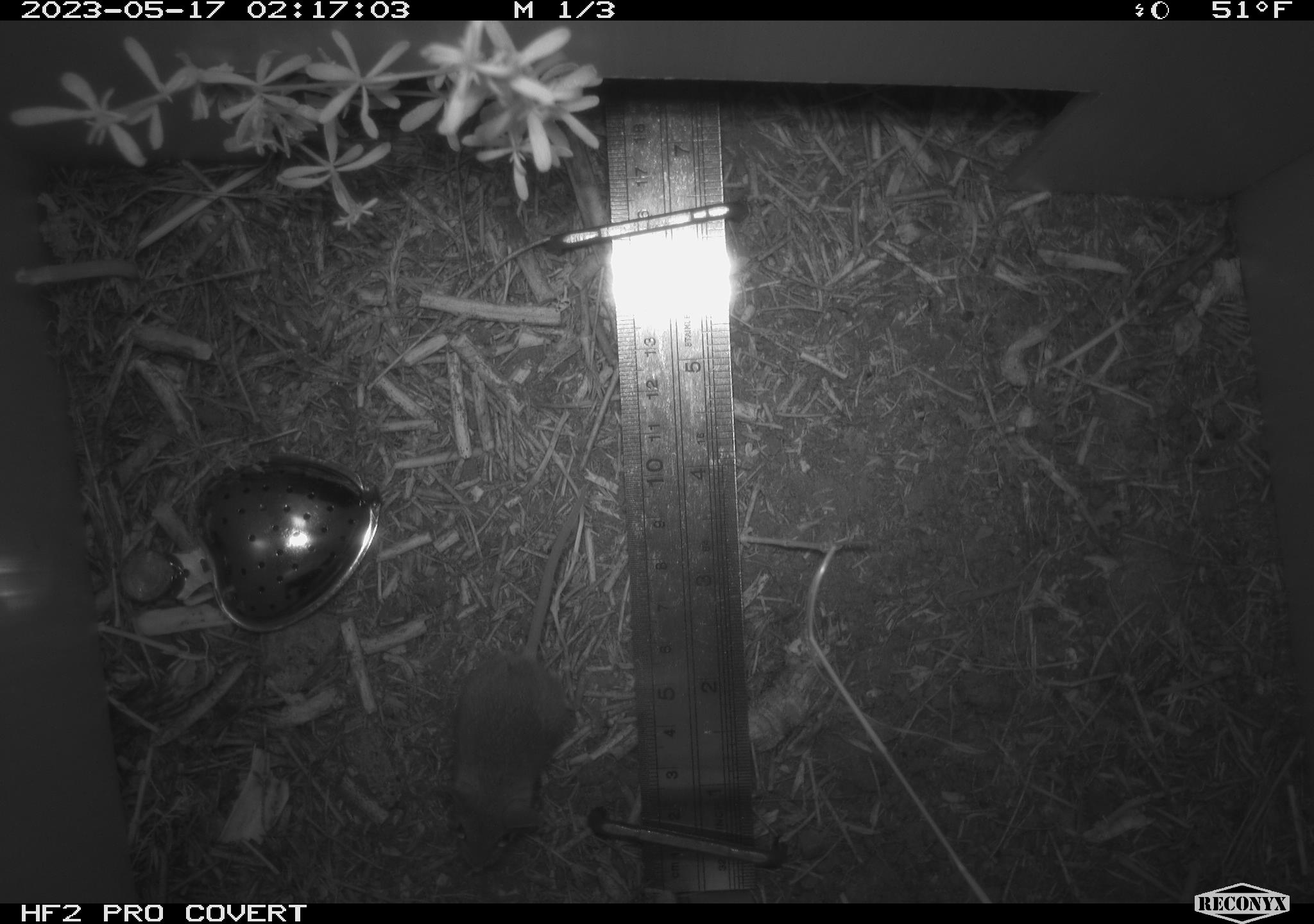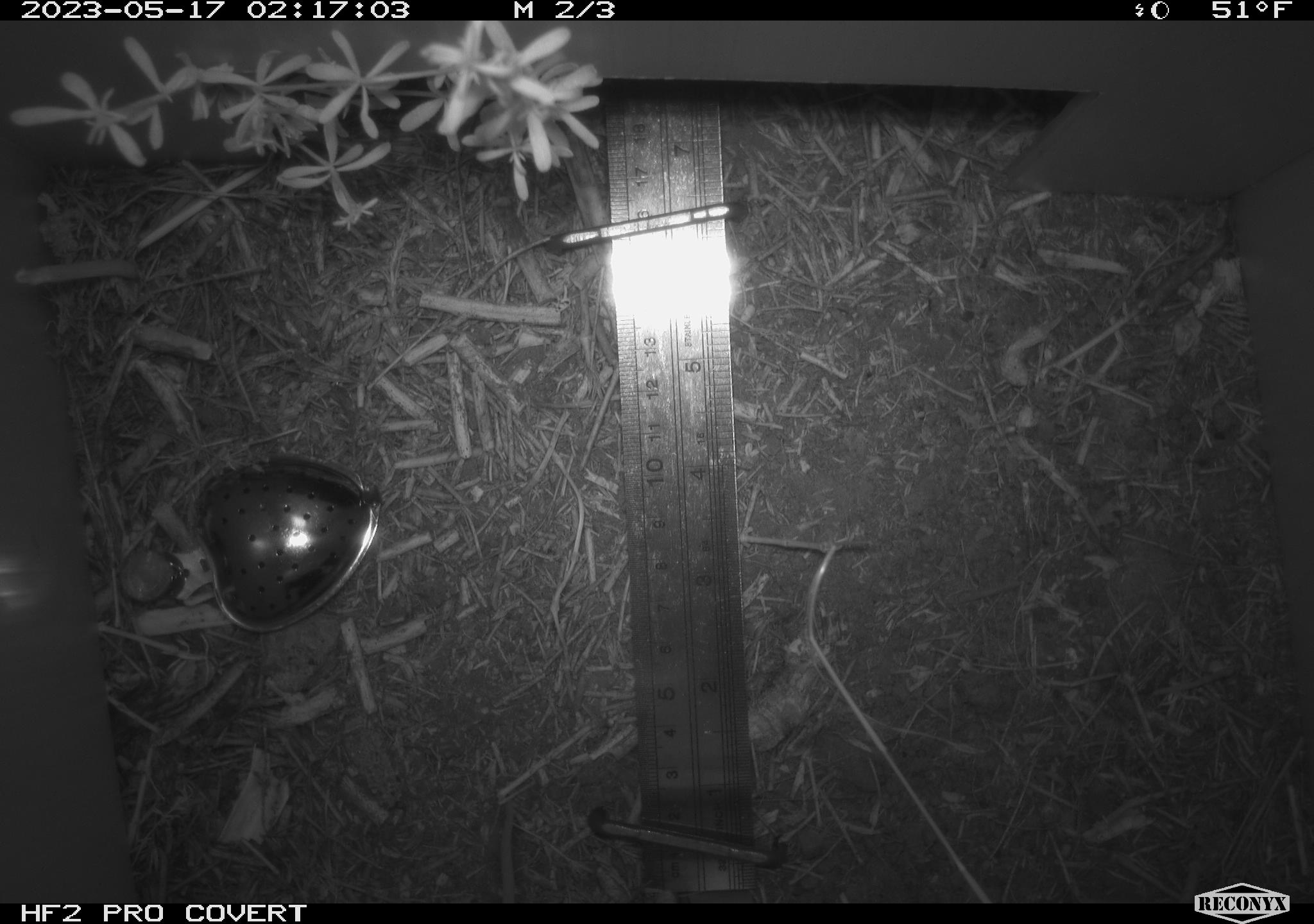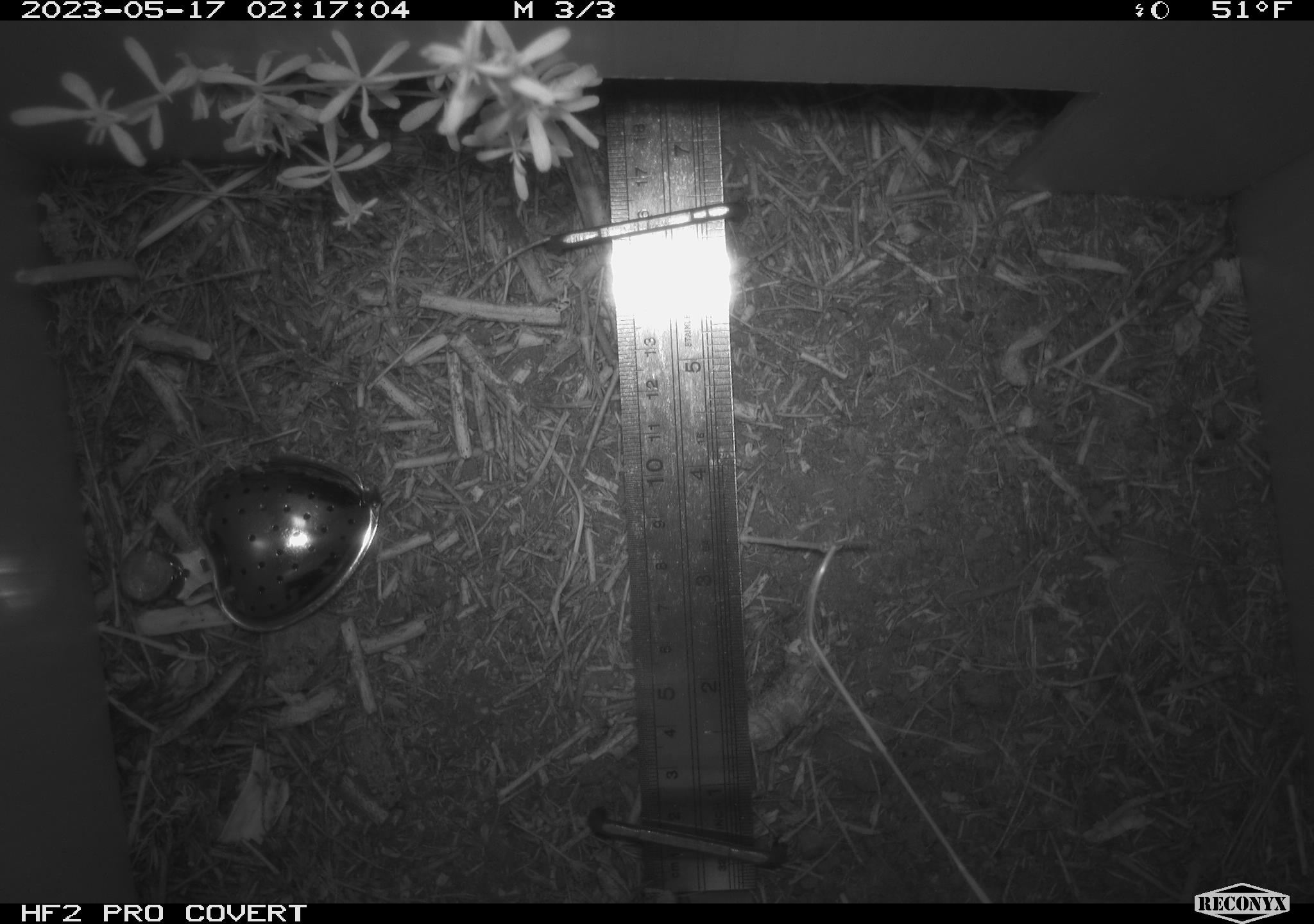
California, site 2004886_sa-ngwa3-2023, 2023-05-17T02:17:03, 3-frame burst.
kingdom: Animalia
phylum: Chordata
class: Mammalia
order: Rodentia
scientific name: Rodentia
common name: mouse species